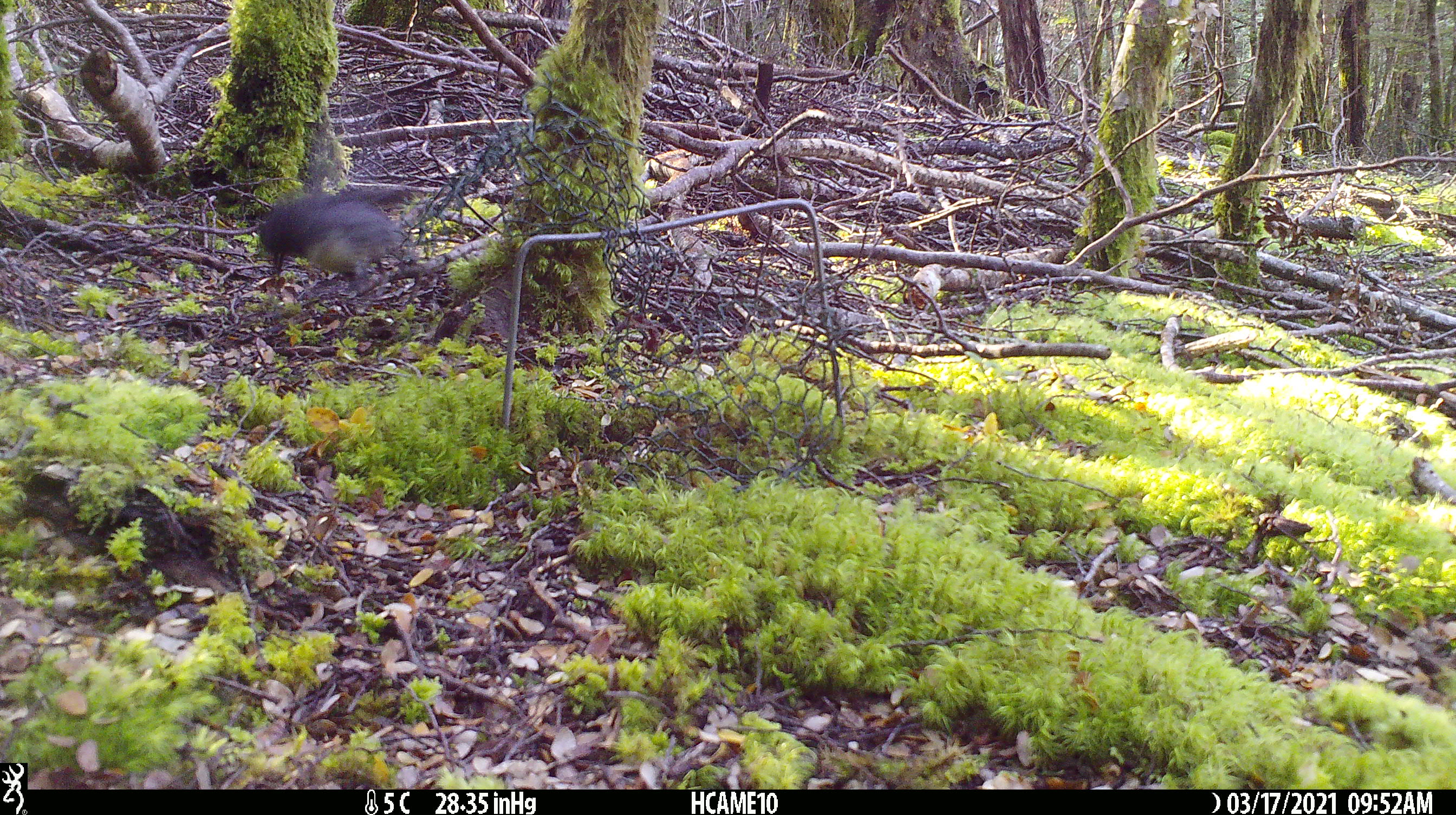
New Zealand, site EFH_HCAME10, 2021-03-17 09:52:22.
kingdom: Animalia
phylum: Chordata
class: Aves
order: Passeriformes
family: Petroicidae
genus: Petroica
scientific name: Petroica australis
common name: new zealand robin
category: robin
Robin (new zealand robin) (Petroica australis).